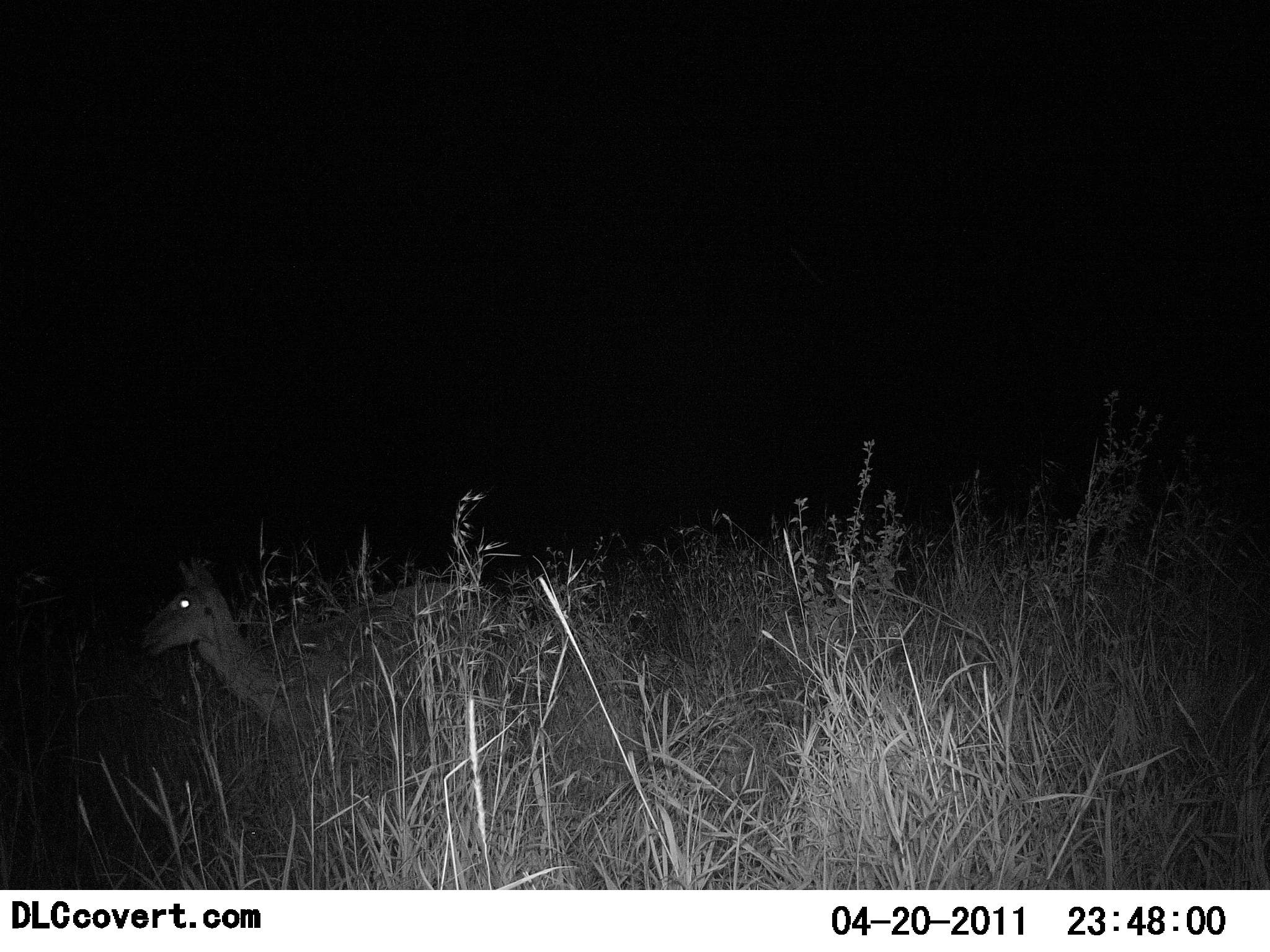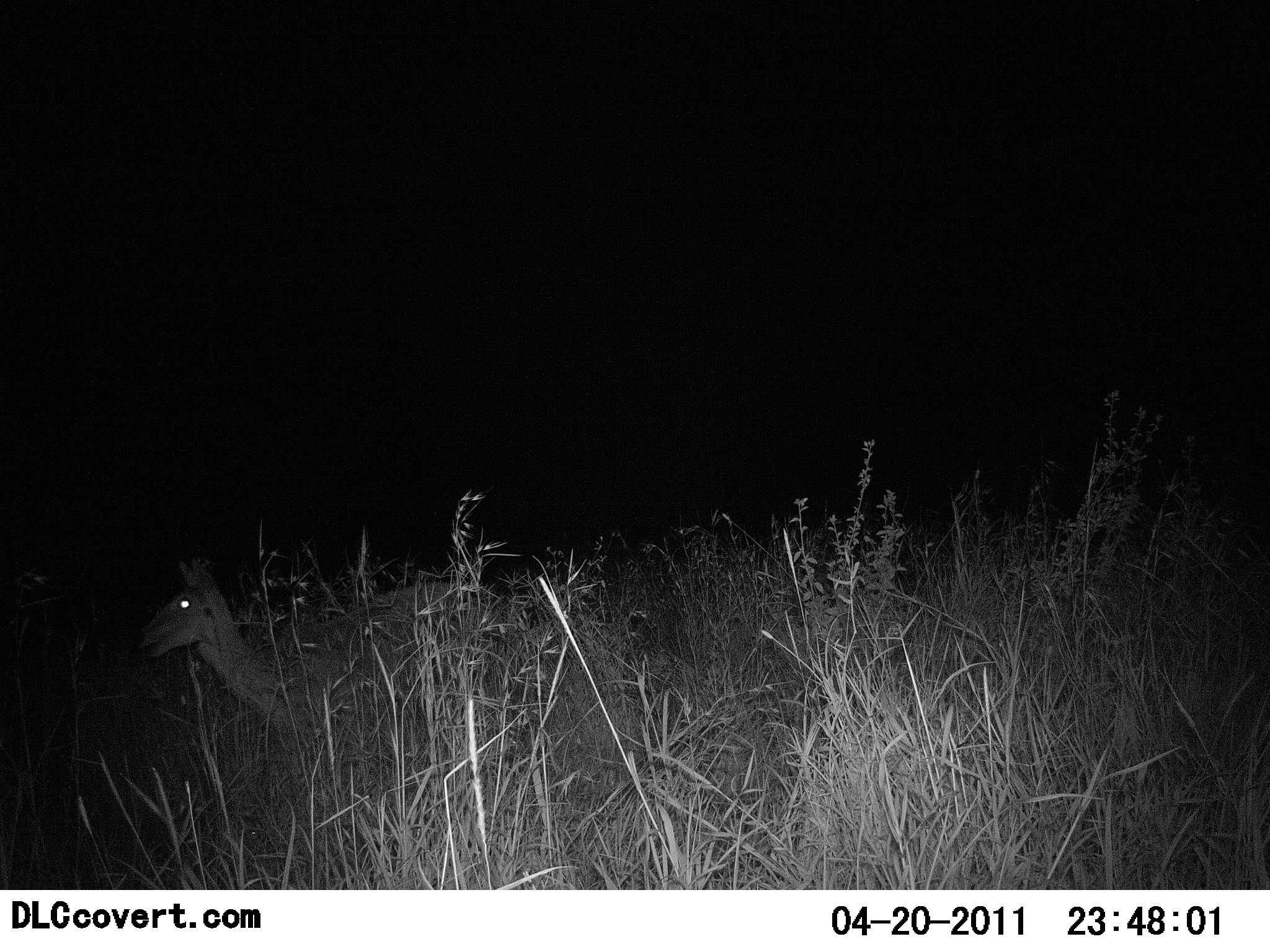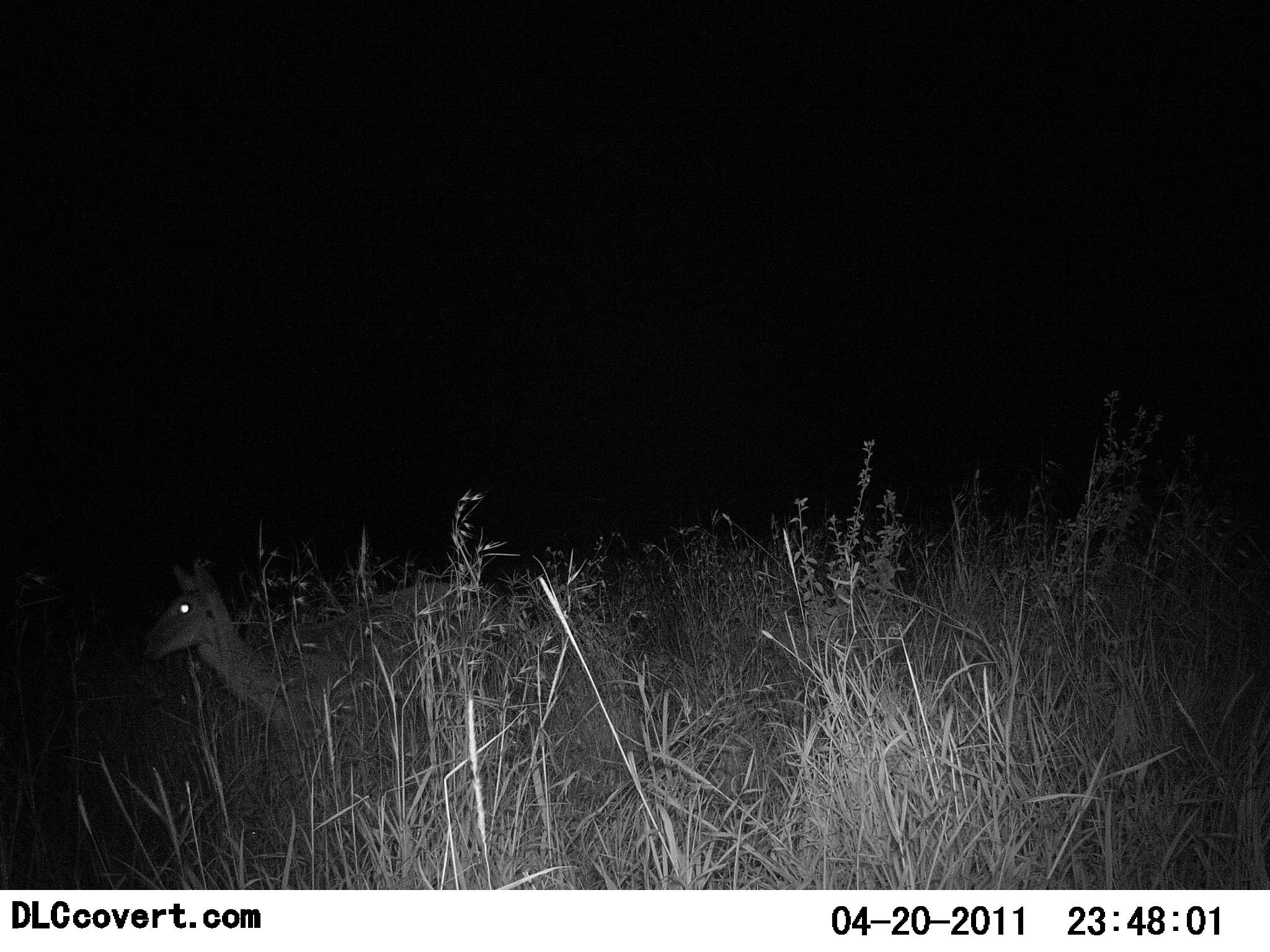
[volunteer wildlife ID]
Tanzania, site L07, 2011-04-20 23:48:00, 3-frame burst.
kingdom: Animalia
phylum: Chordata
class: Mammalia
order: Artiodactyla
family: Bovidae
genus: Madoqua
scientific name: Madoqua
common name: dikdik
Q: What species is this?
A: Dikdik (Madoqua).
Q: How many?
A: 1.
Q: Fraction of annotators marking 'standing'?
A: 89%.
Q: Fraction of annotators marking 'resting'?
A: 0%.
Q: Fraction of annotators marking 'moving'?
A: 11%.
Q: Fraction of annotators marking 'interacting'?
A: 0%.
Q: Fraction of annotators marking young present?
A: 0%.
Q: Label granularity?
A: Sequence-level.